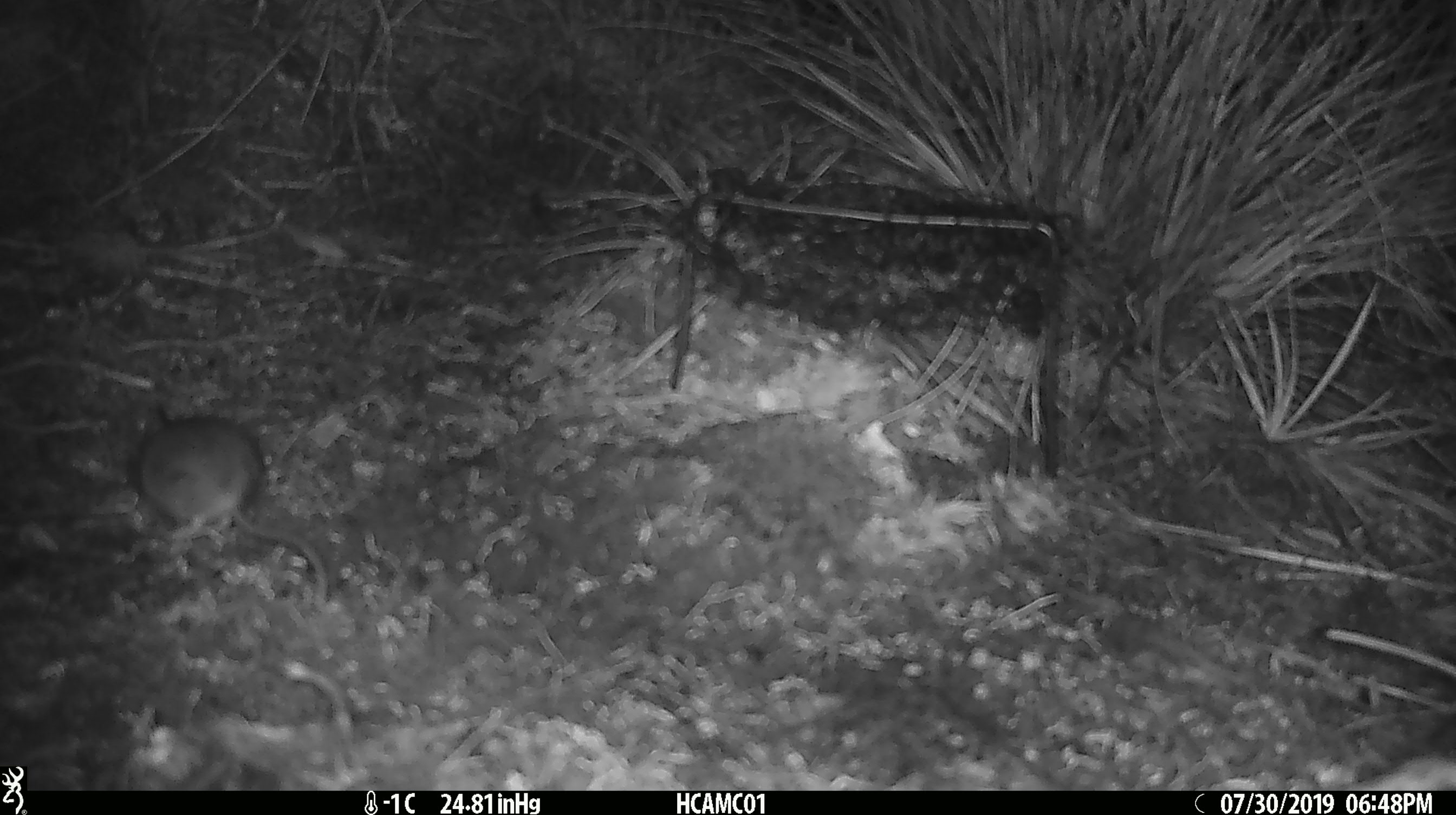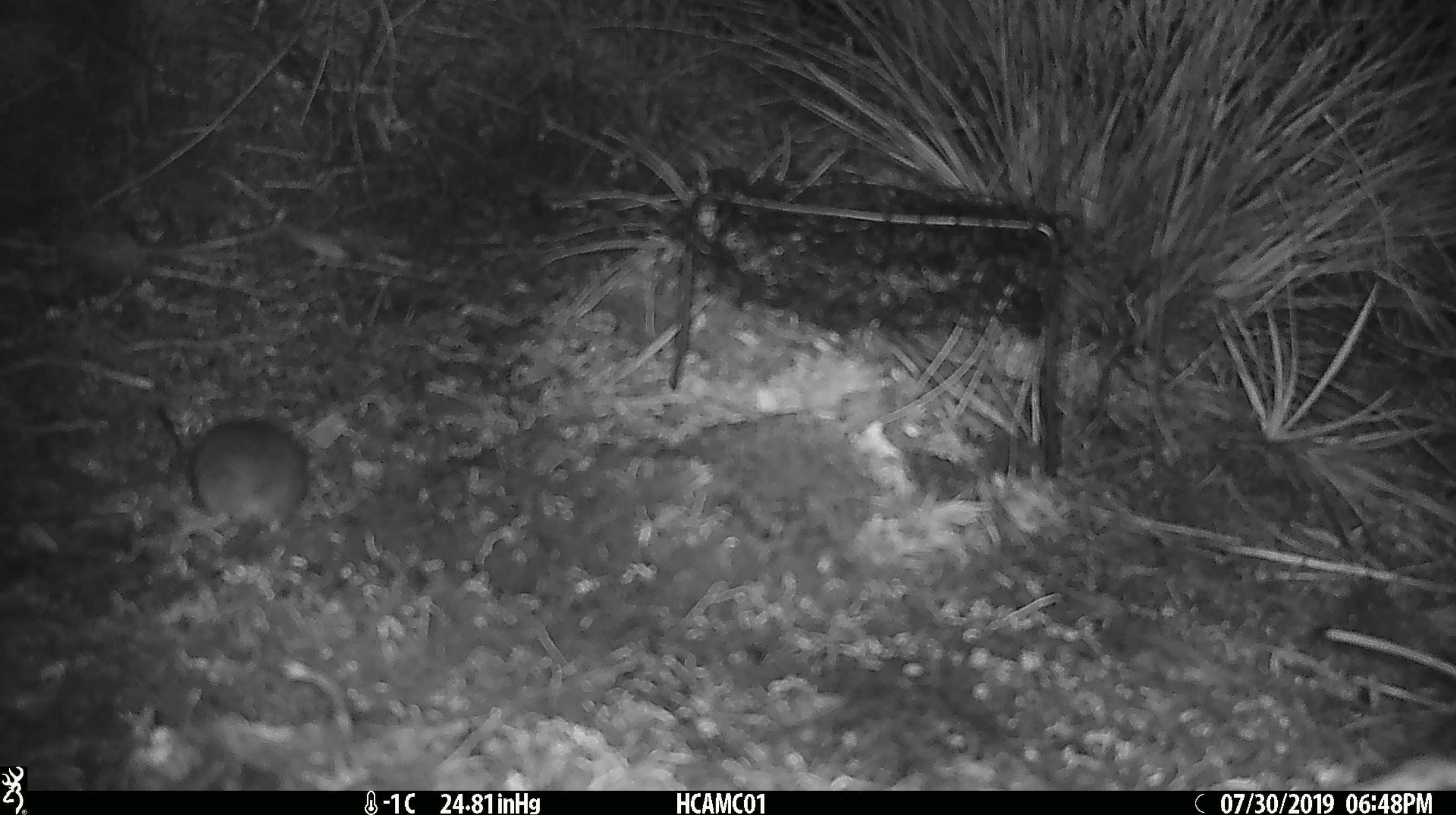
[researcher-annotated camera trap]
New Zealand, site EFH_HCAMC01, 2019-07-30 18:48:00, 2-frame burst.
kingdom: Animalia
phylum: Chordata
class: Mammalia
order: Rodentia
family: Muridae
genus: Mus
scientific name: Mus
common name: mouse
Mouse (Mus).